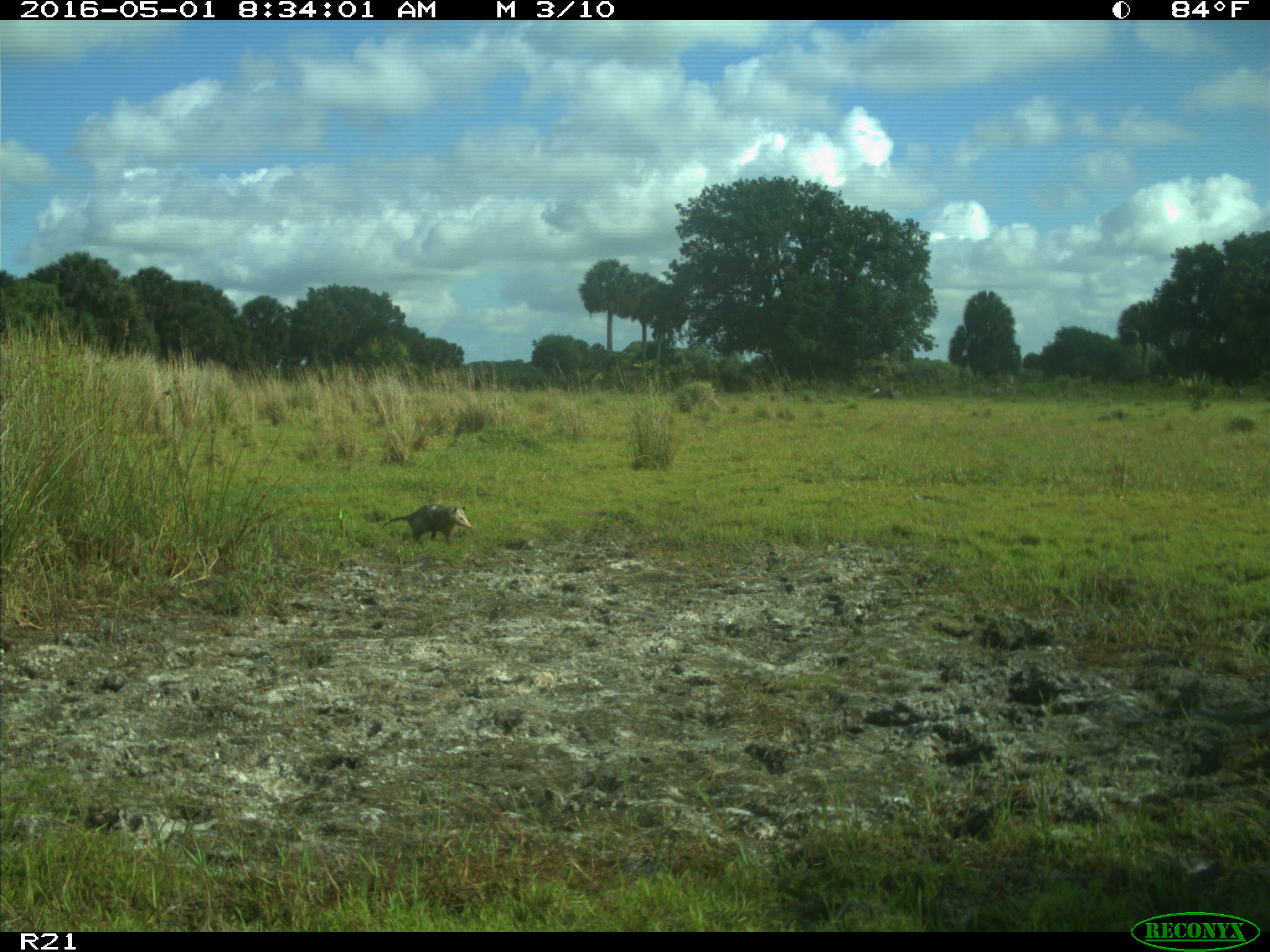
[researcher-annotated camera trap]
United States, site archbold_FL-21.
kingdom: Animalia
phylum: Chordata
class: Mammalia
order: Didelphimorphia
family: Didelphidae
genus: Didelphis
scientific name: Didelphis virginiana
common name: virginia opossum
Didelphis virginiana (virginia opossum).